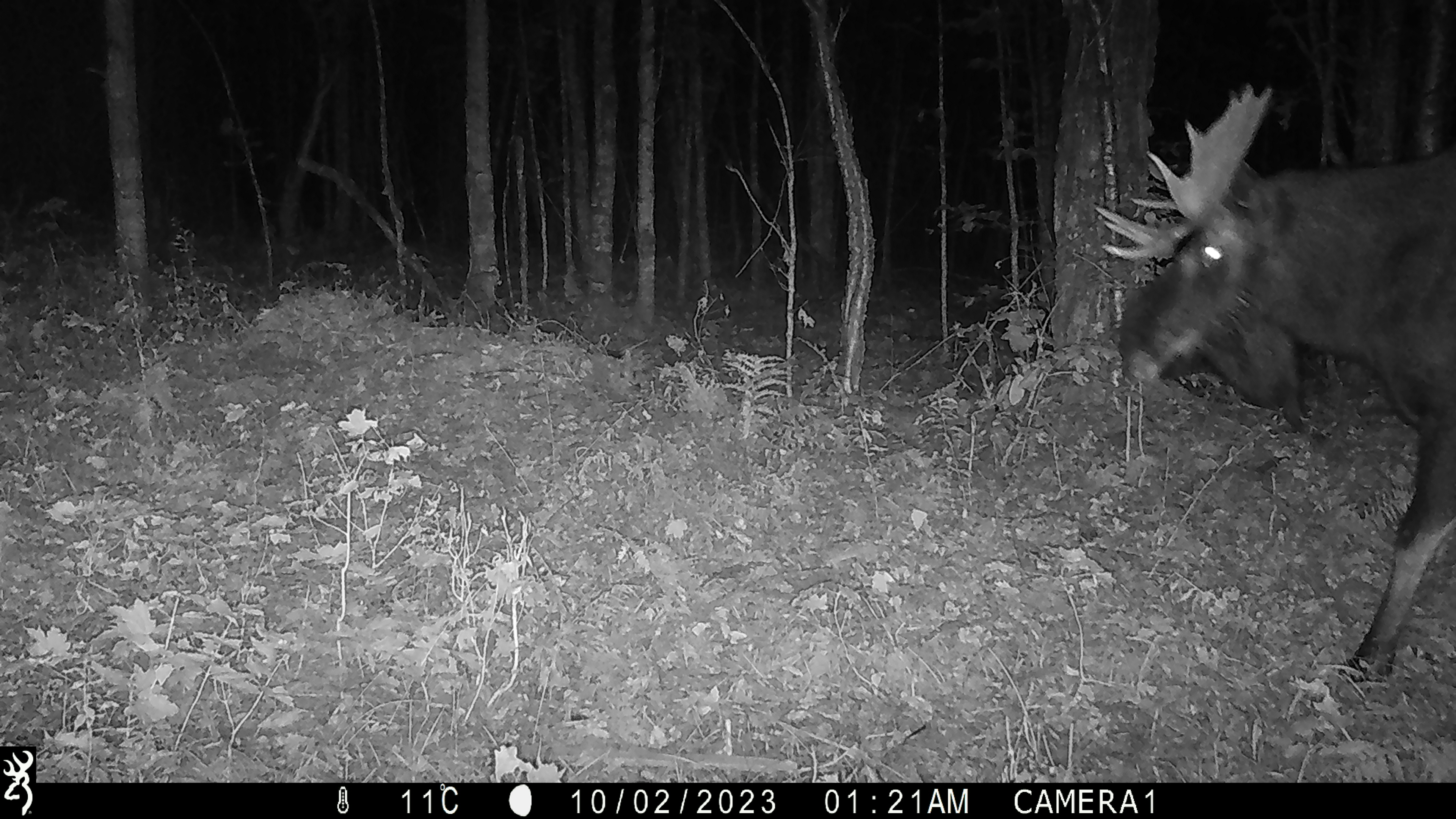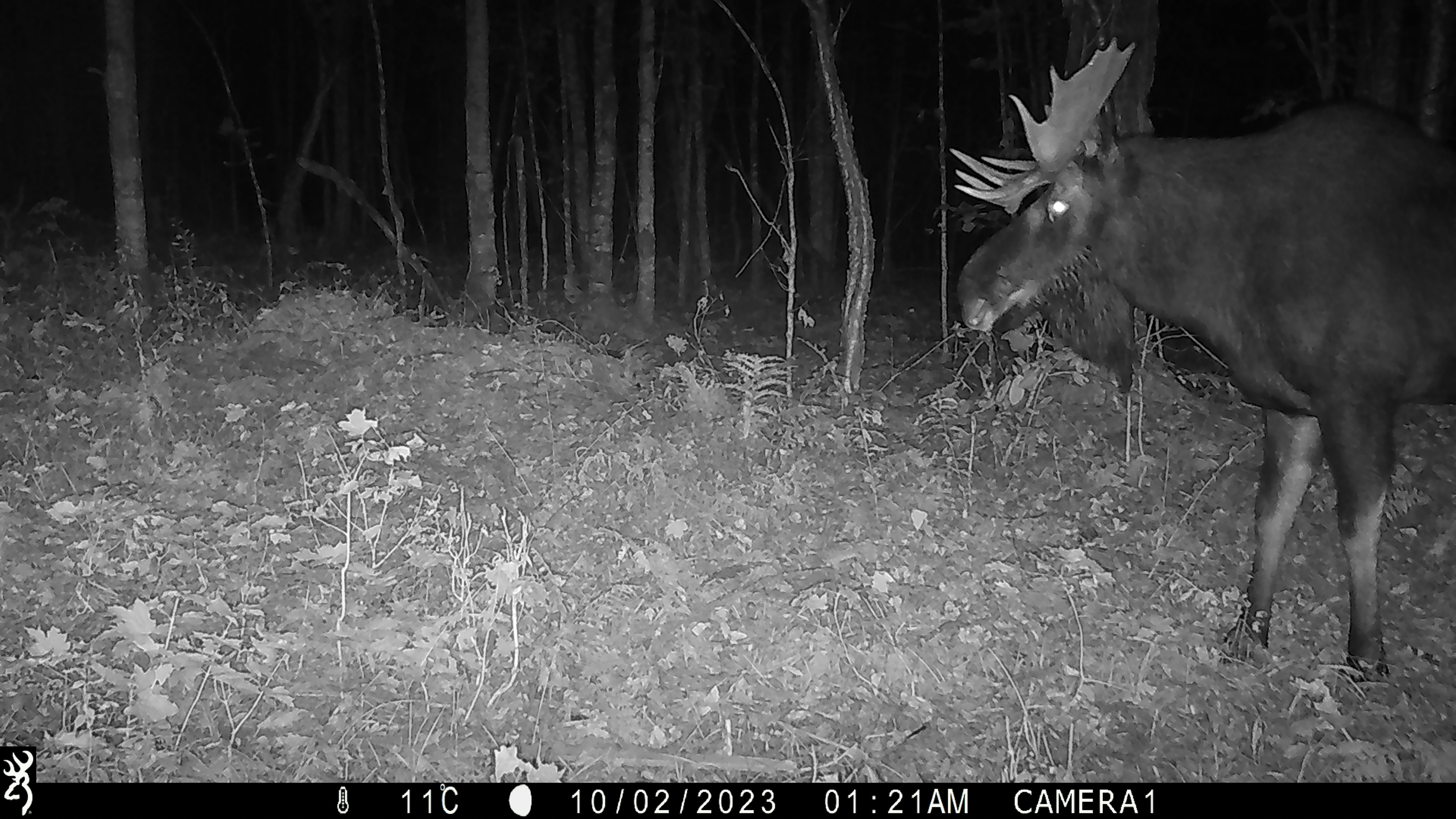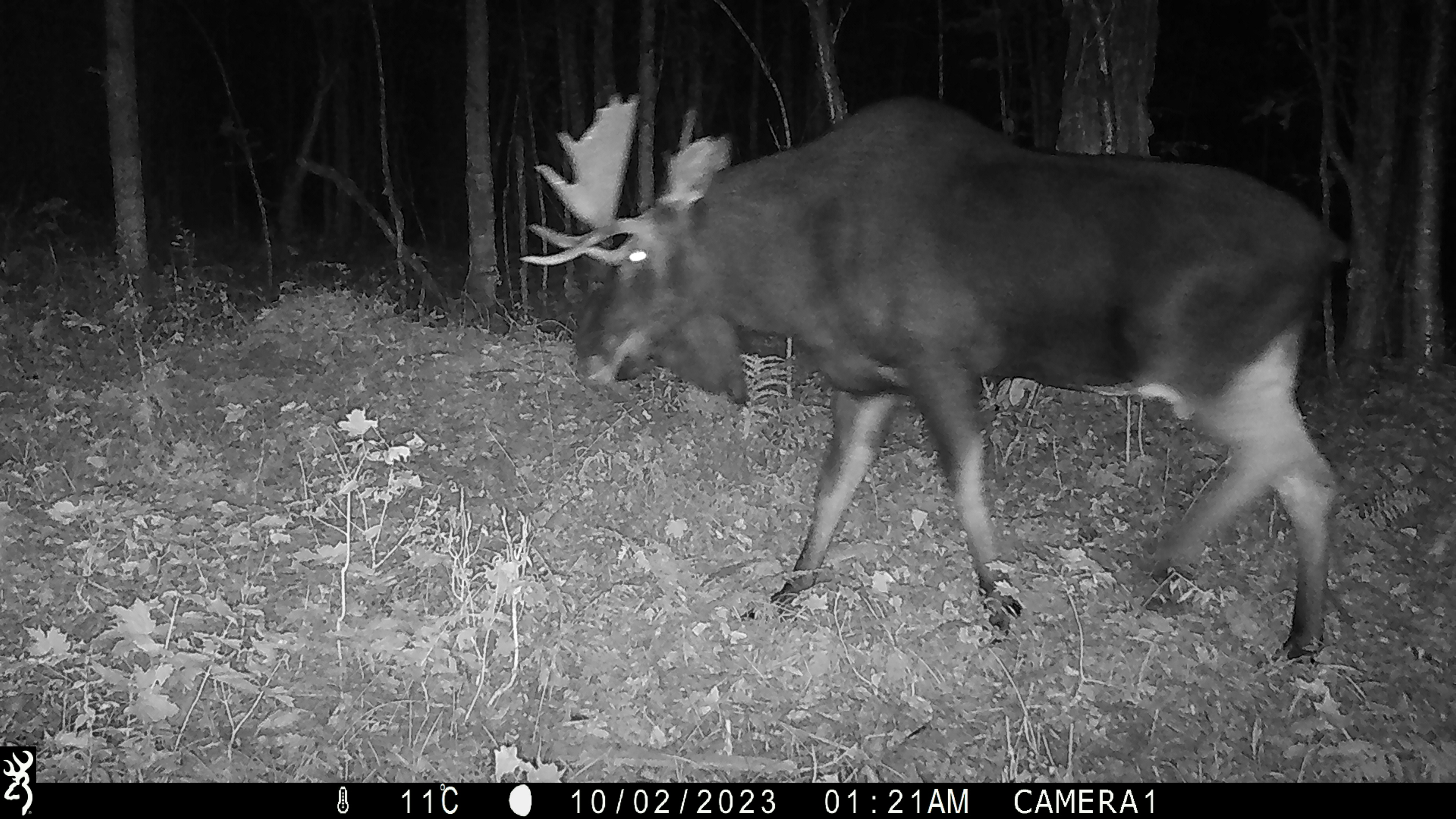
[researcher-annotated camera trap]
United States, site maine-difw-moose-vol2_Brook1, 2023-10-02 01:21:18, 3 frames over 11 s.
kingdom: Animalia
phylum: Chordata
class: Mammalia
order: Artiodactyla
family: Cervidae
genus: Alces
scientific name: Alces alces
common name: moose